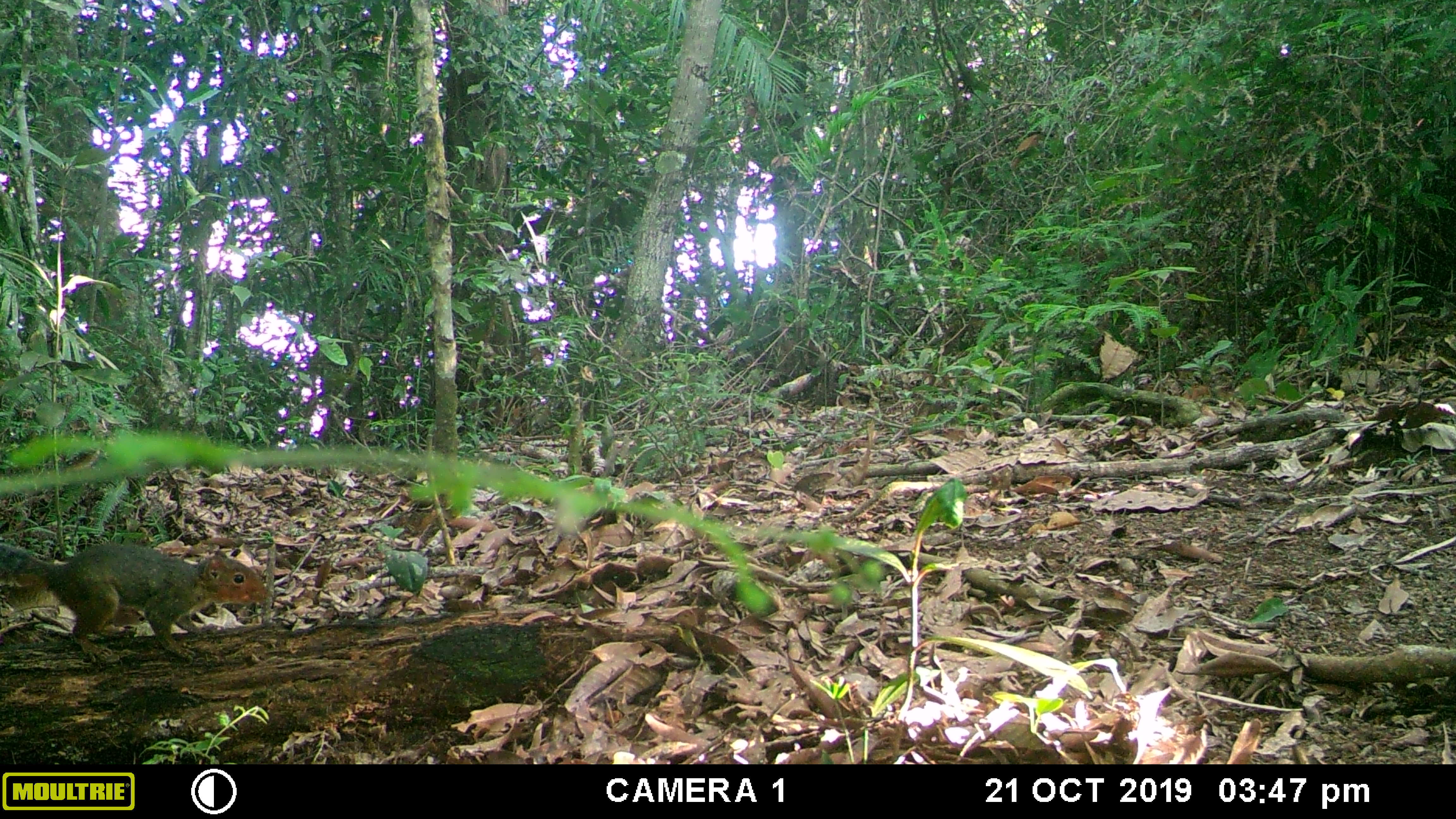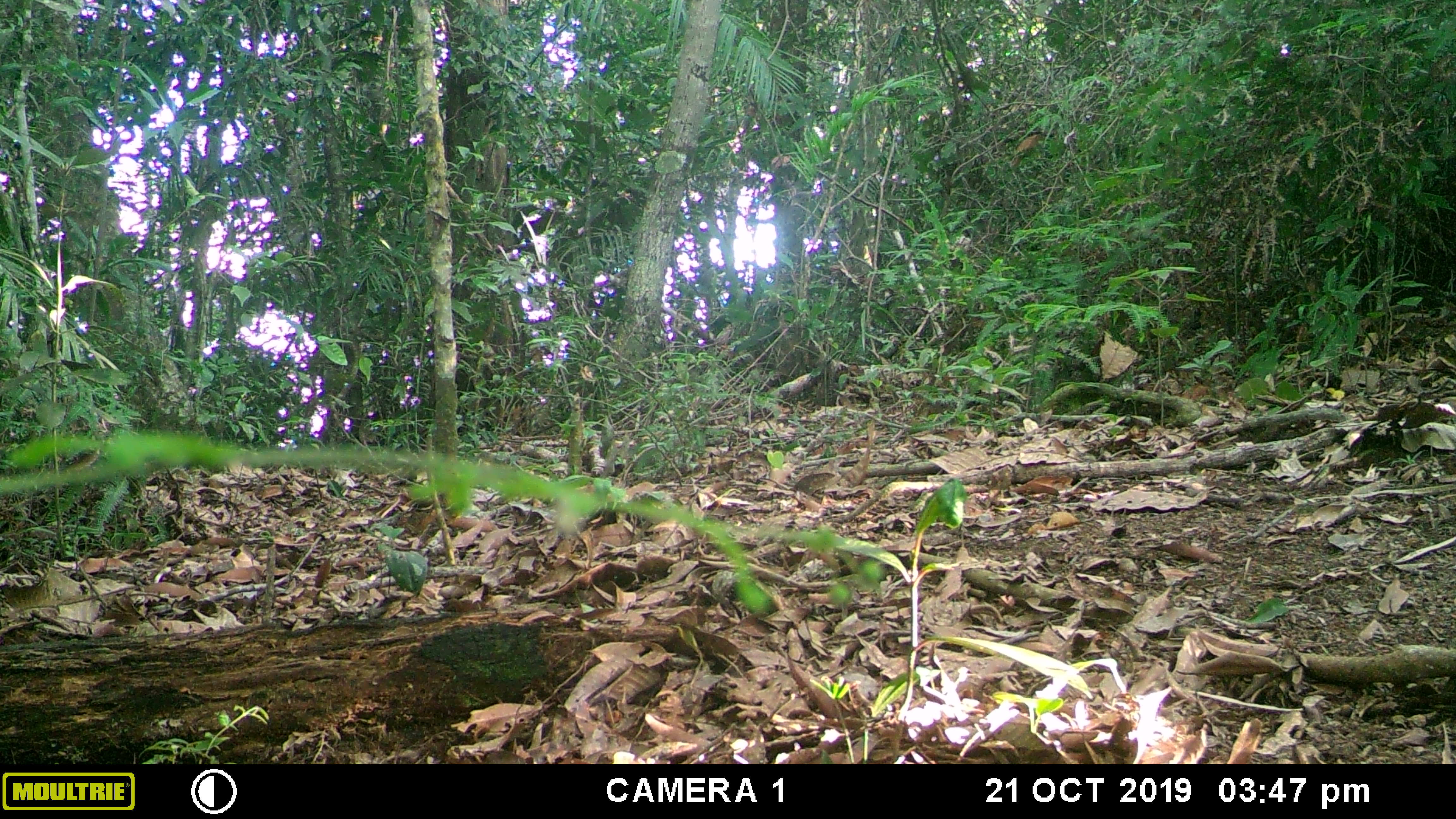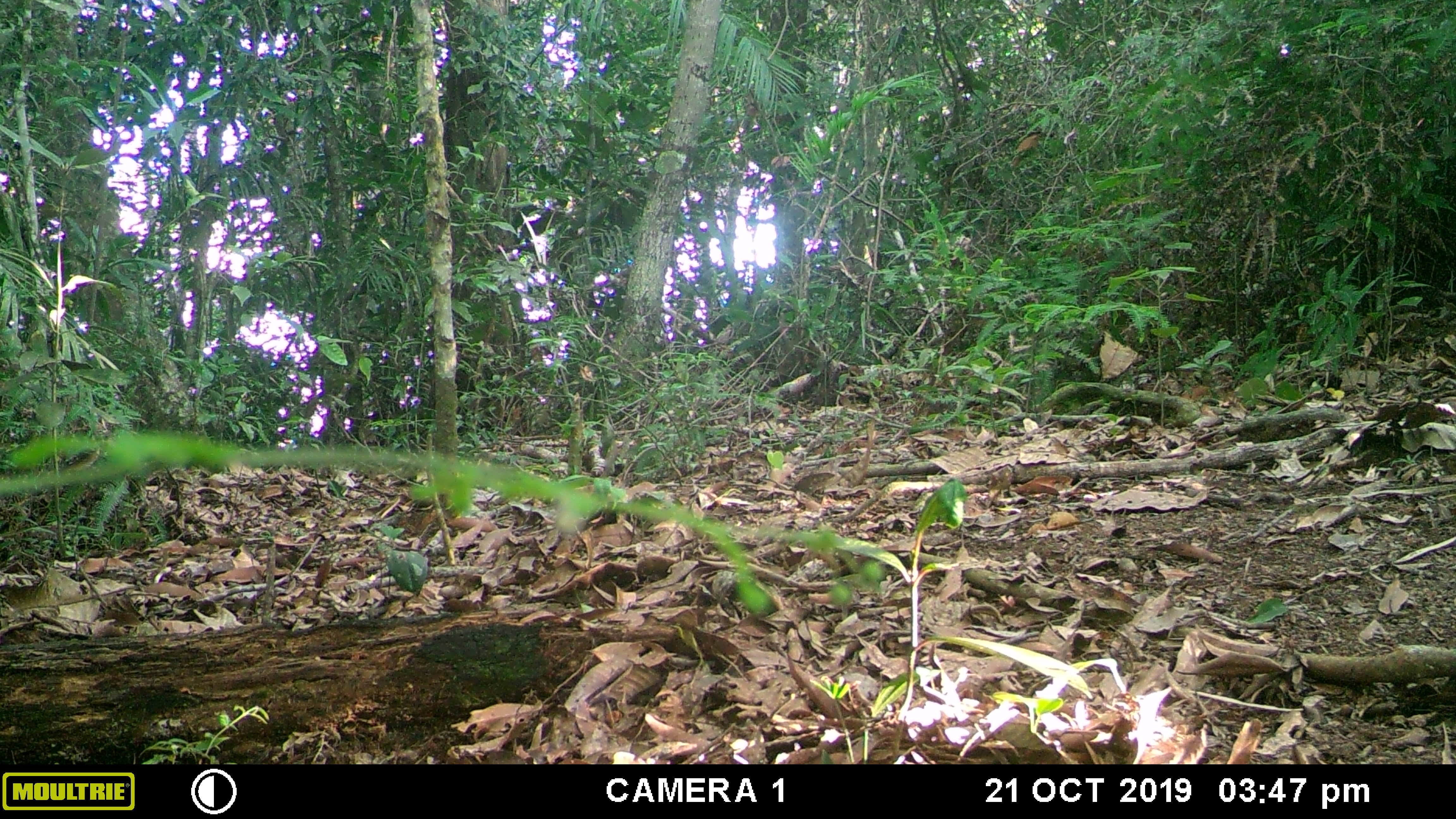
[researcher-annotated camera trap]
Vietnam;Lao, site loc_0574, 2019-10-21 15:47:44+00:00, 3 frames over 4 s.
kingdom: Animalia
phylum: Chordata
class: Mammalia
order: Rodentia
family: Sciuridae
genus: Dremomys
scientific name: Dremomys rufigenis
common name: red-cheeked squirrel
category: red cheeked squirrel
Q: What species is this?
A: Red cheeked squirrel (red-cheeked squirrel) (Dremomys rufigenis).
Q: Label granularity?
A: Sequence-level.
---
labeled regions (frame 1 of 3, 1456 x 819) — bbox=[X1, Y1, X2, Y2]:
red cheeked squirrel: bbox=[0, 540, 267, 661]